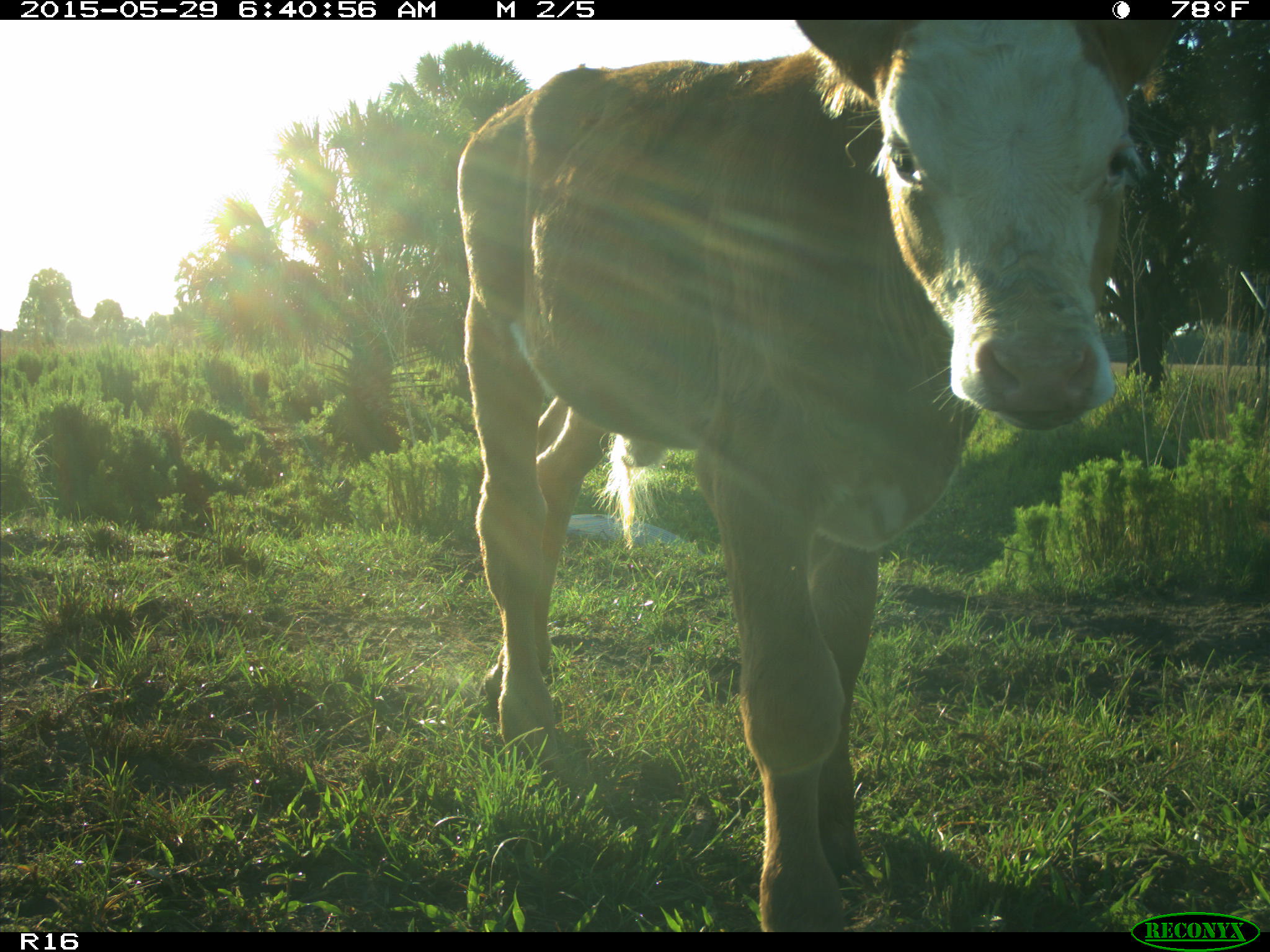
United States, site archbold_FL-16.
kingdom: Animalia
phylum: Chordata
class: Mammalia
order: Artiodactyla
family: Bovidae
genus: Bos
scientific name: Bos taurus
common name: domestic cow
Bos taurus (domestic cow).